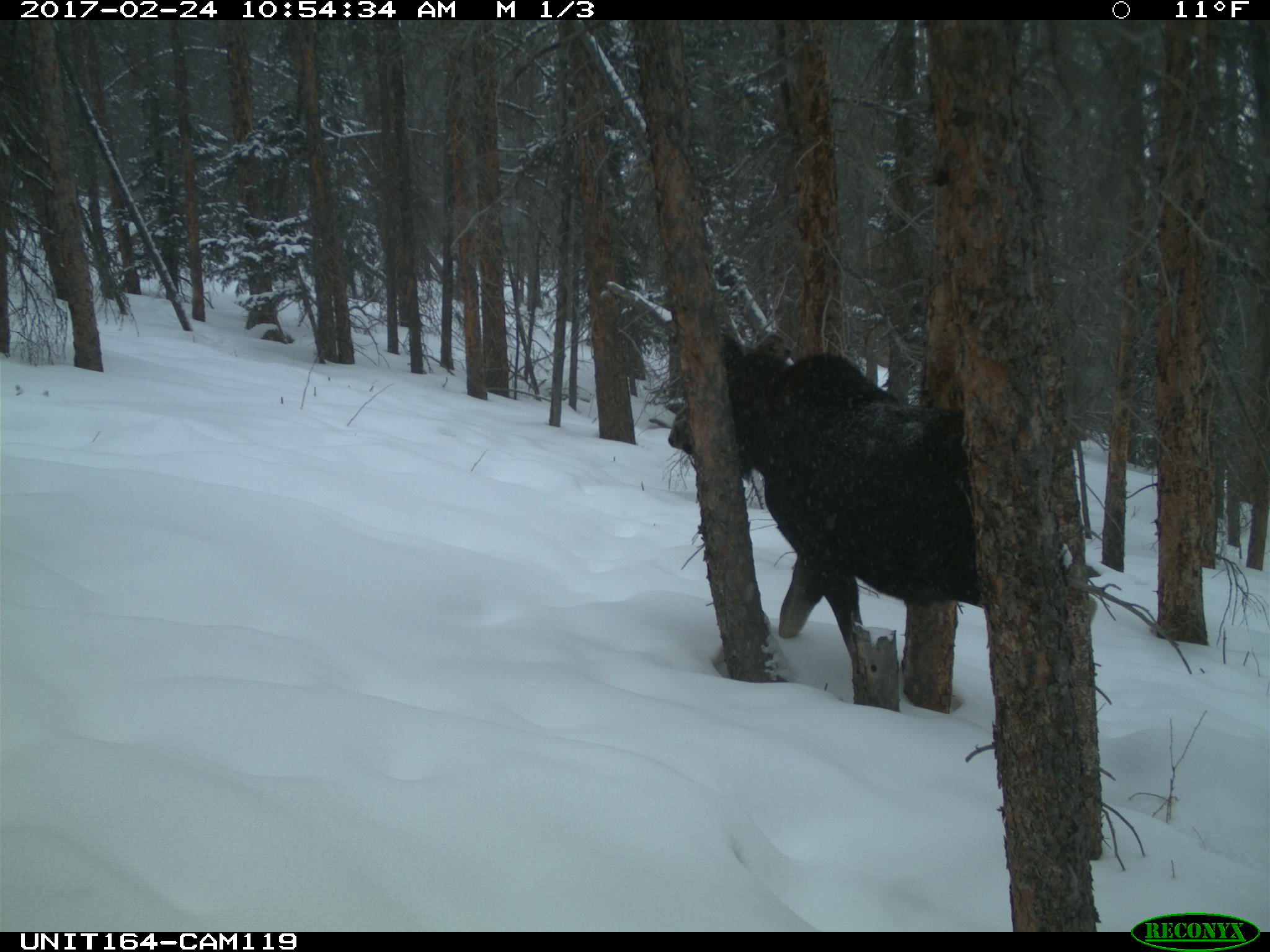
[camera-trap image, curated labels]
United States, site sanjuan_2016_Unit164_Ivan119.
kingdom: Animalia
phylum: Chordata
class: Mammalia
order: Artiodactyla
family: Cervidae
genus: Alces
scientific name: Alces alces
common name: moose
Alces alces (moose).